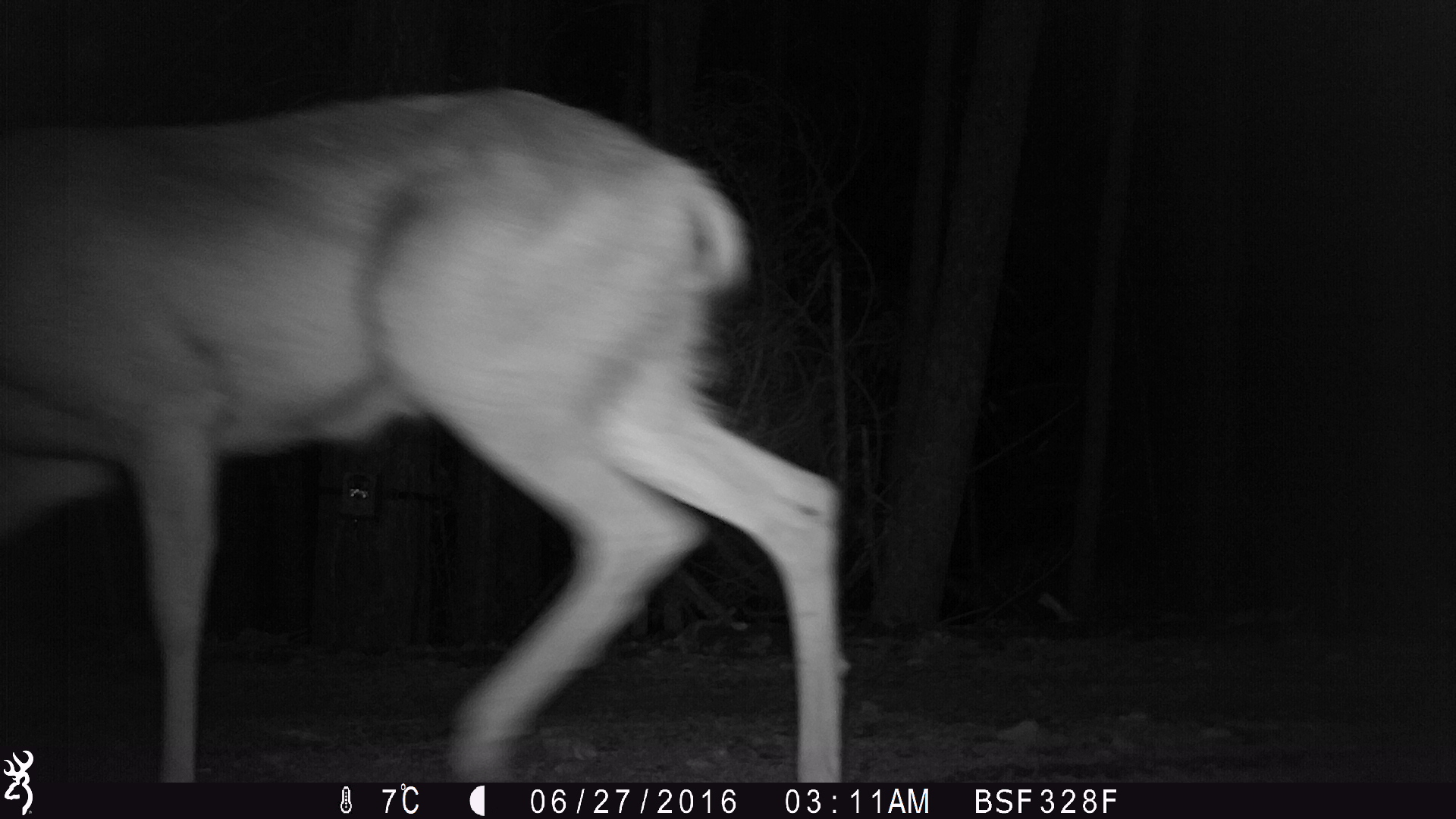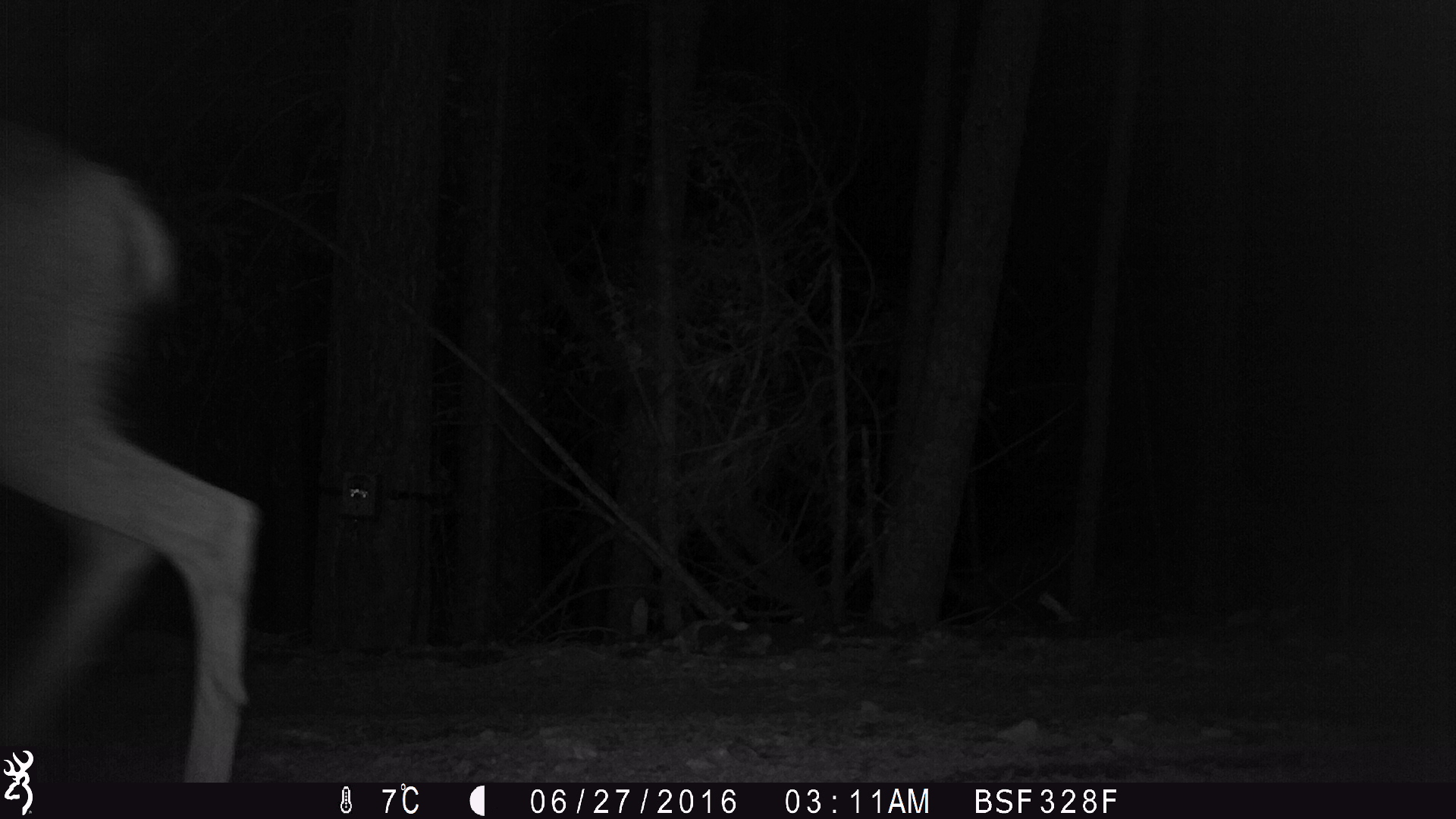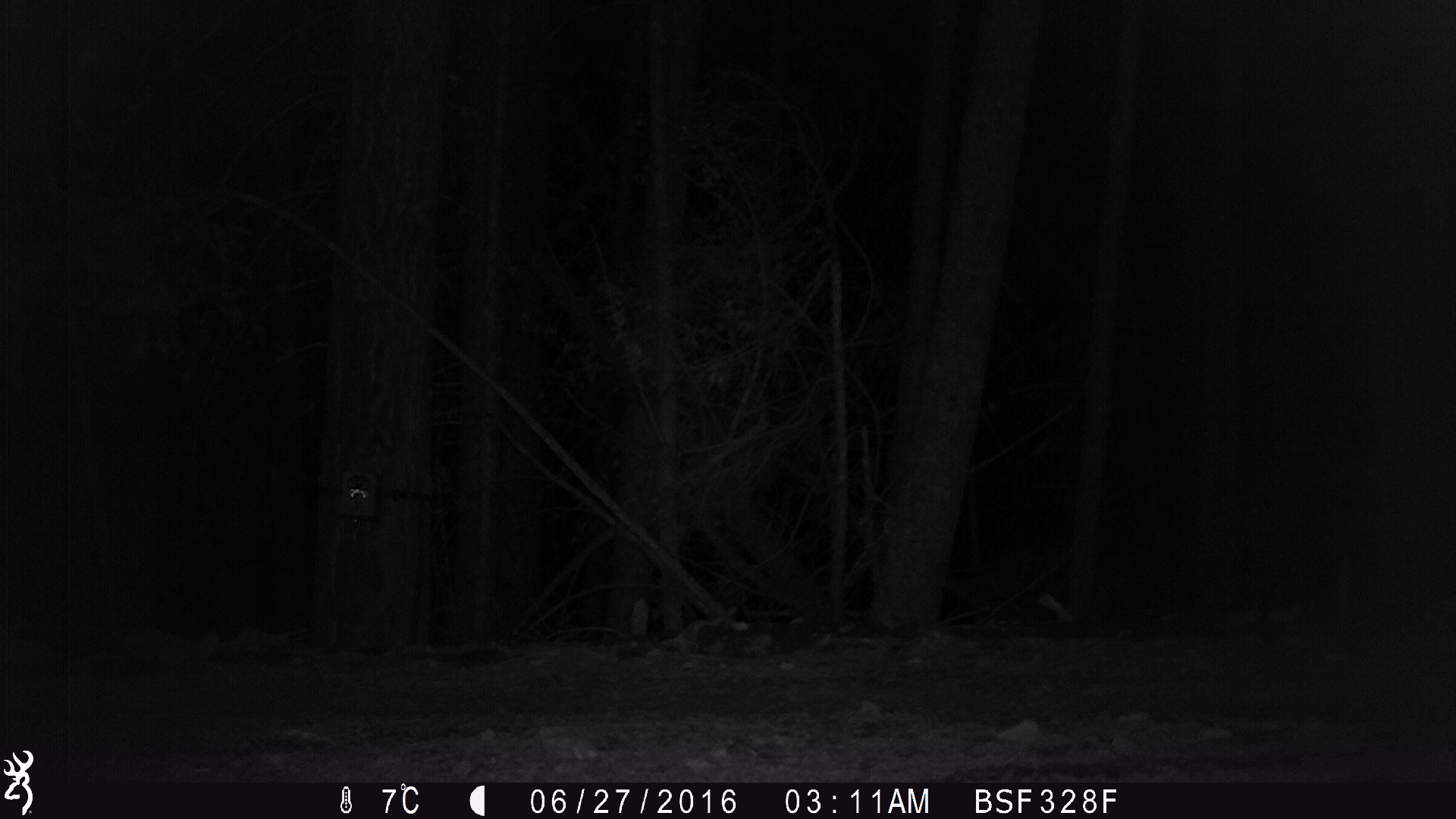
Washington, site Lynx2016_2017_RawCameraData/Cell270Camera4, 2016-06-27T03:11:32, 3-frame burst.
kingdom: Animalia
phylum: Chordata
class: Mammalia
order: Artiodactyla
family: Cervidae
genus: Odocoileus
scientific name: Odocoileus hemionus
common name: mule deer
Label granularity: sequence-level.